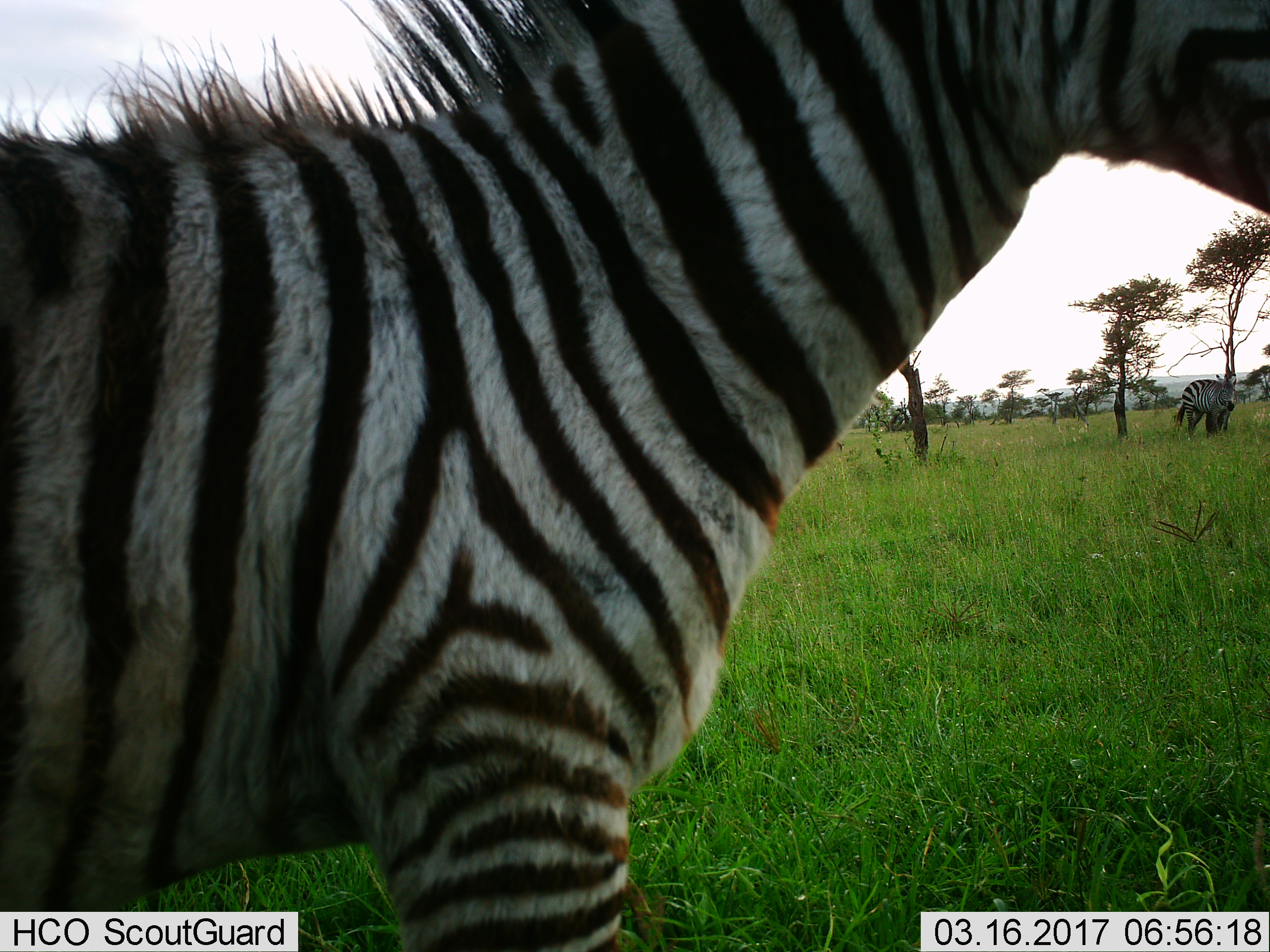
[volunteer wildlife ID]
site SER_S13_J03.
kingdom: Animalia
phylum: Chordata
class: Mammalia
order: Perissodactyla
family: Equidae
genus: Equus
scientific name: Equus quagga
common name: plains zebra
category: zebraplains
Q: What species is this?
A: Zebraplains (plains zebra) (Equus quagga).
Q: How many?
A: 2.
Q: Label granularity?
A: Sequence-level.